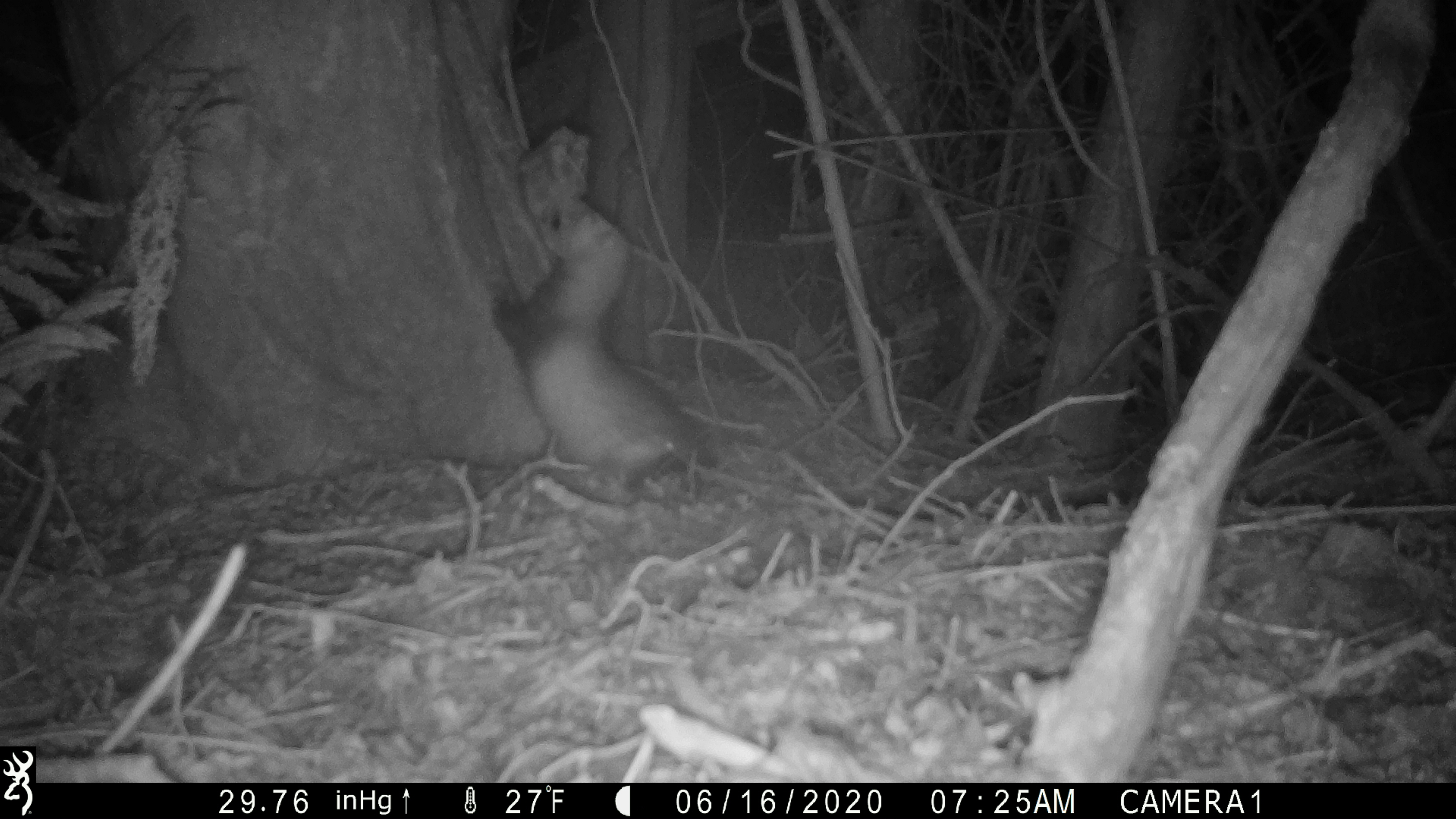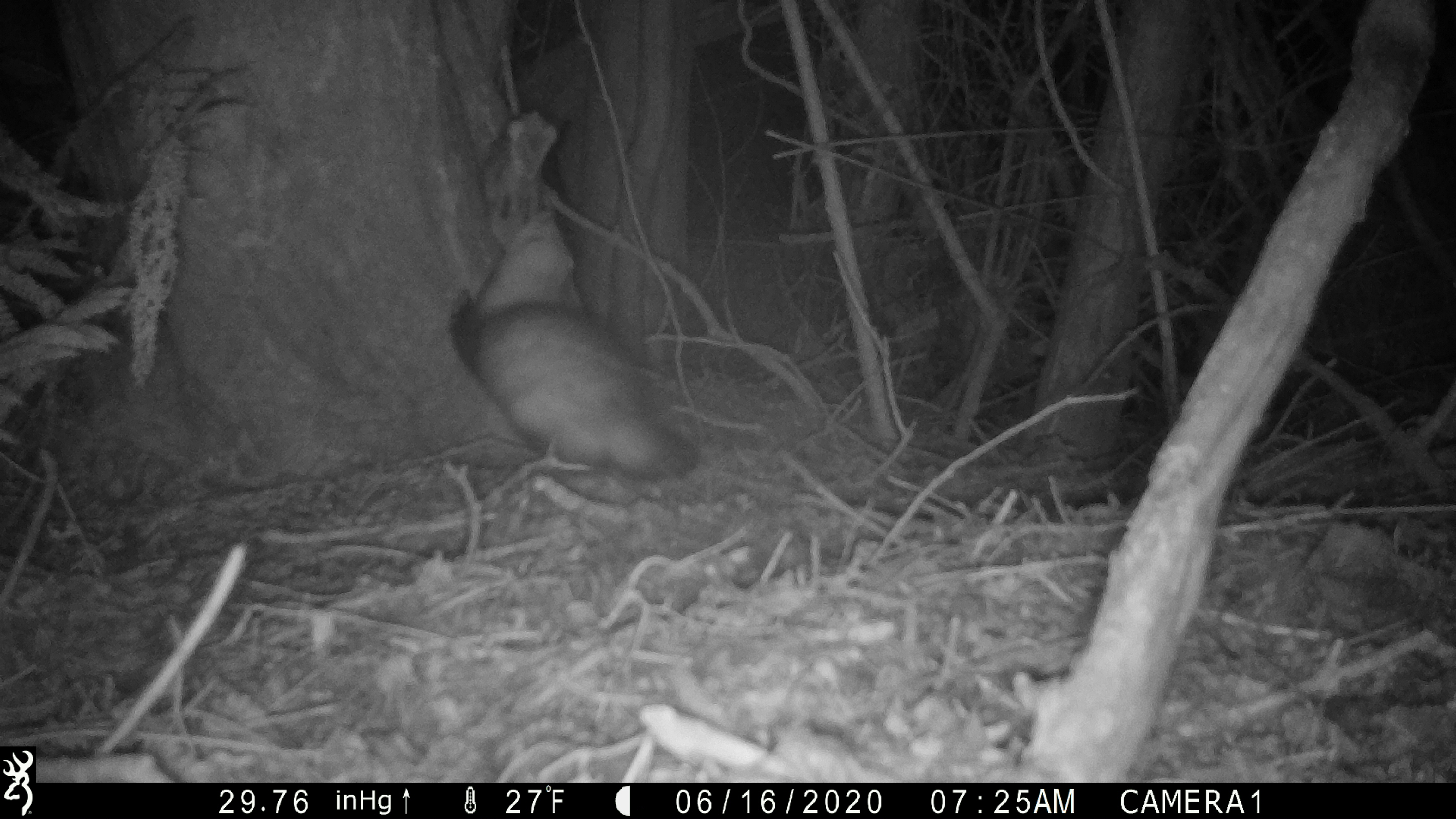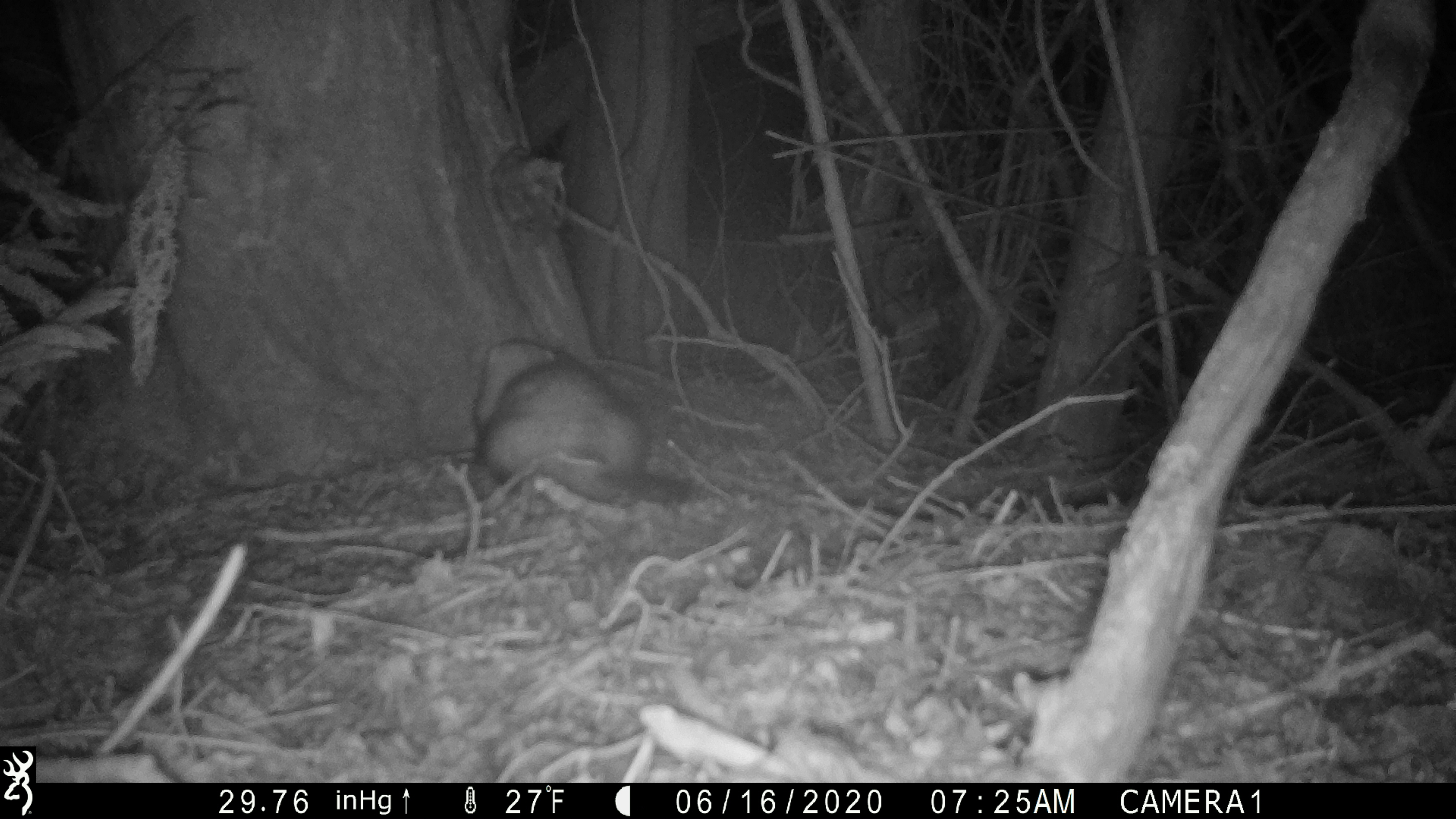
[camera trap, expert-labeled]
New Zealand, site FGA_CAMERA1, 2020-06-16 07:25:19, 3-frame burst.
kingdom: Animalia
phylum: Chordata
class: Mammalia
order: Carnivora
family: Mustelidae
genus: Mustela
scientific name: Mustela furo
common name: ferret